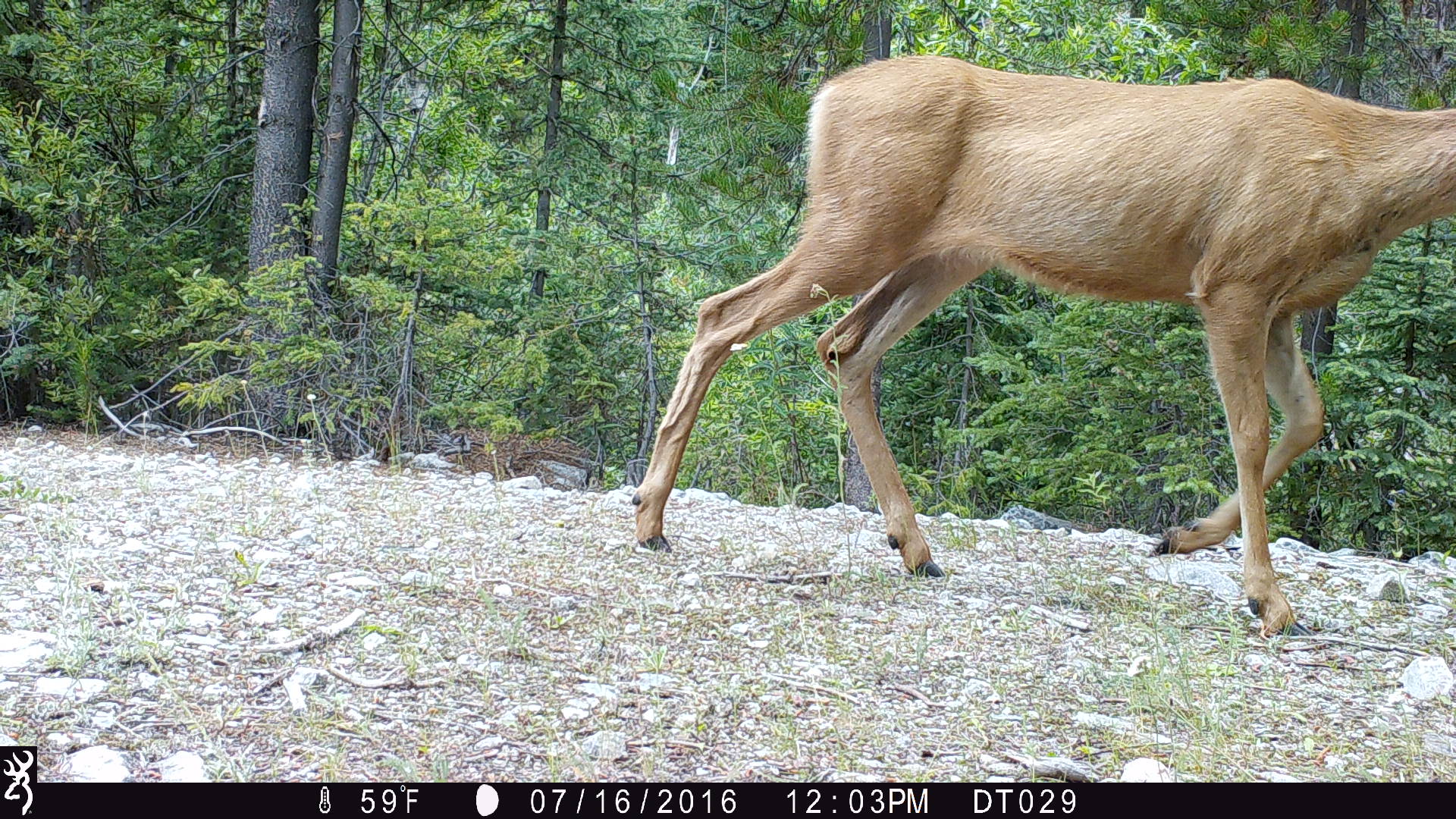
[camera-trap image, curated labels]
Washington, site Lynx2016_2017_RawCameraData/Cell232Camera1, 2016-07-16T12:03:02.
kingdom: Animalia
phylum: Chordata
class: Mammalia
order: Artiodactyla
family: Cervidae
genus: Odocoileus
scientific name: Odocoileus hemionus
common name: mule deer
Odocoileus hemionus (mule deer). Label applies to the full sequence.